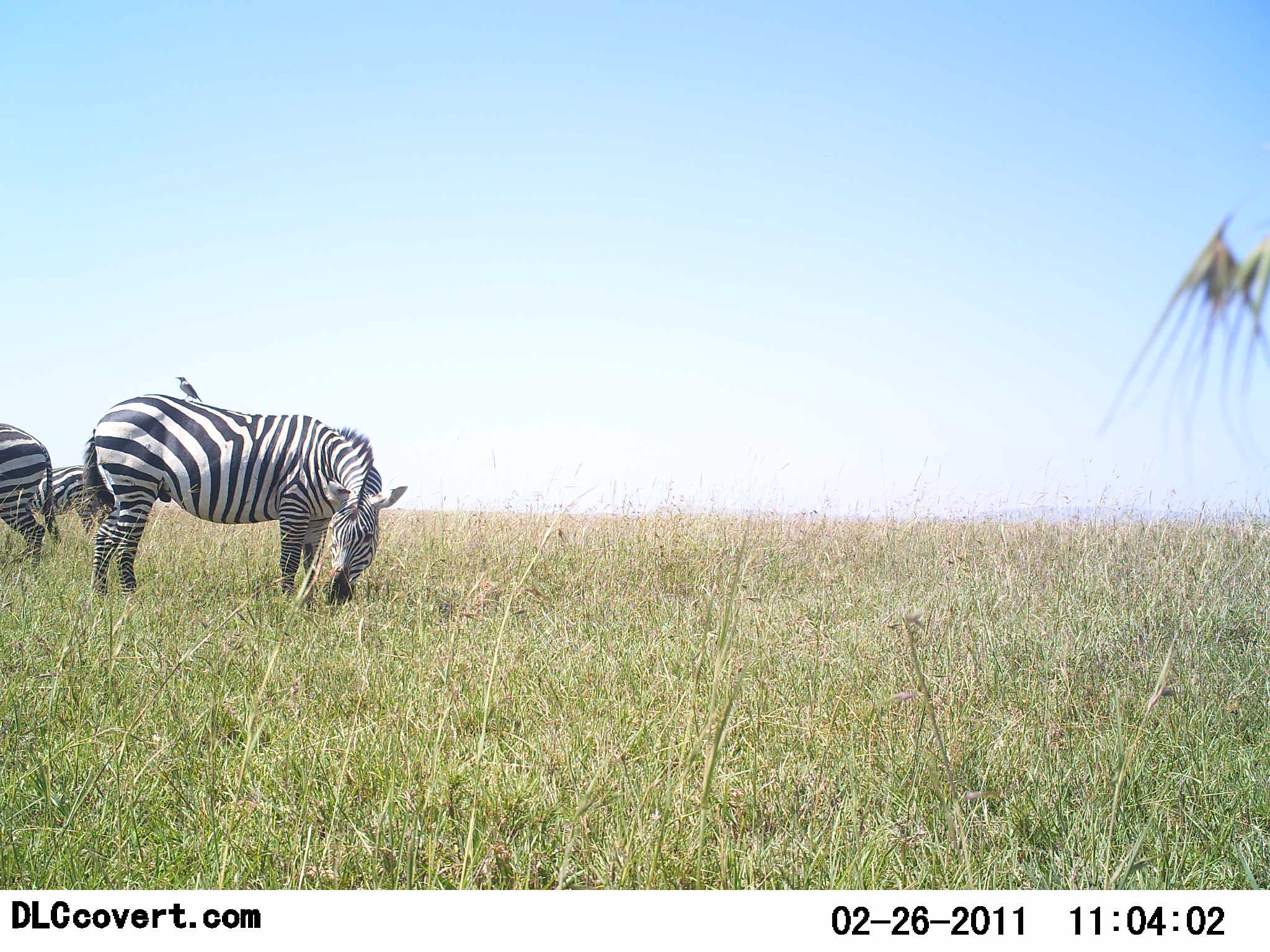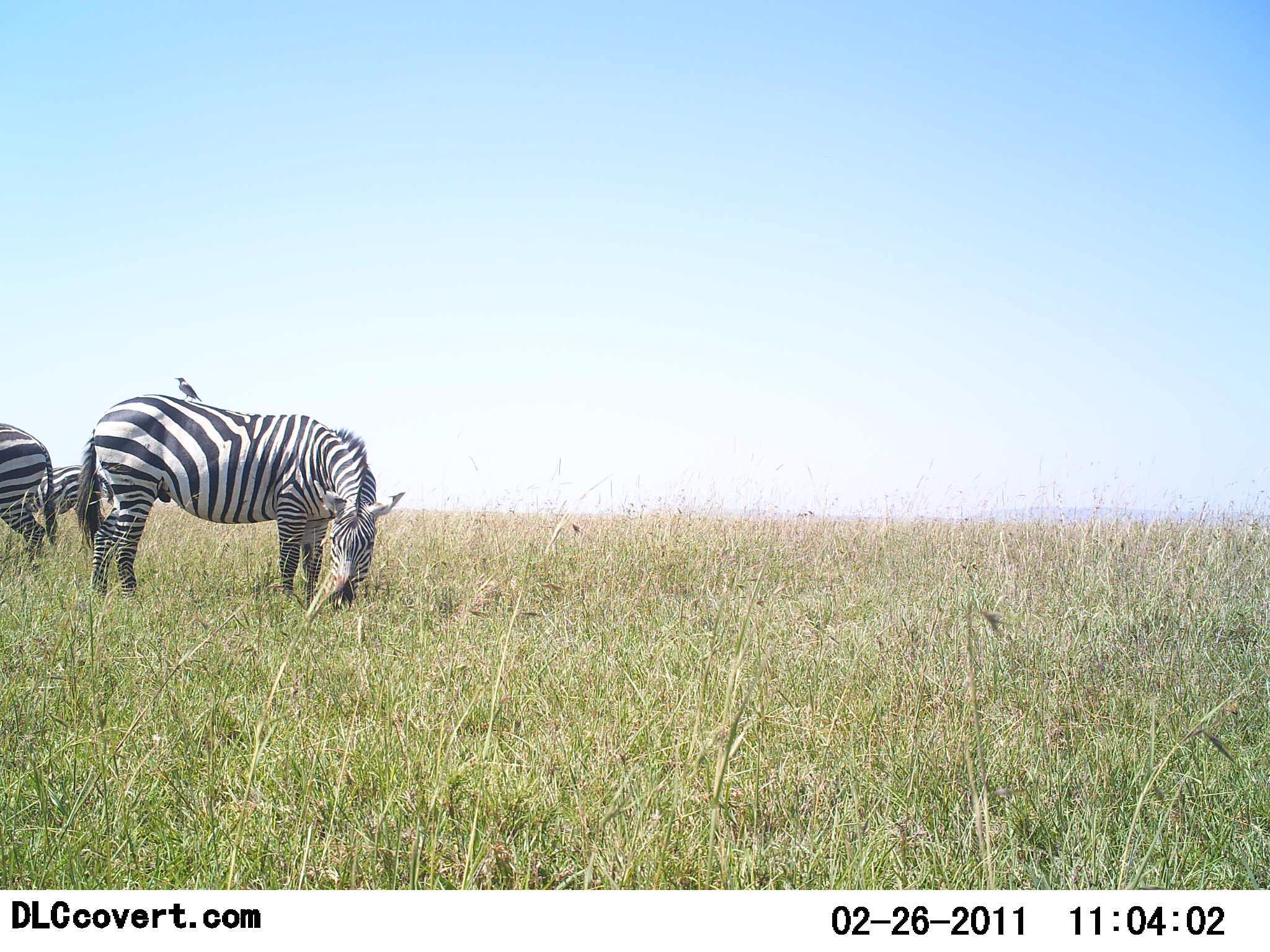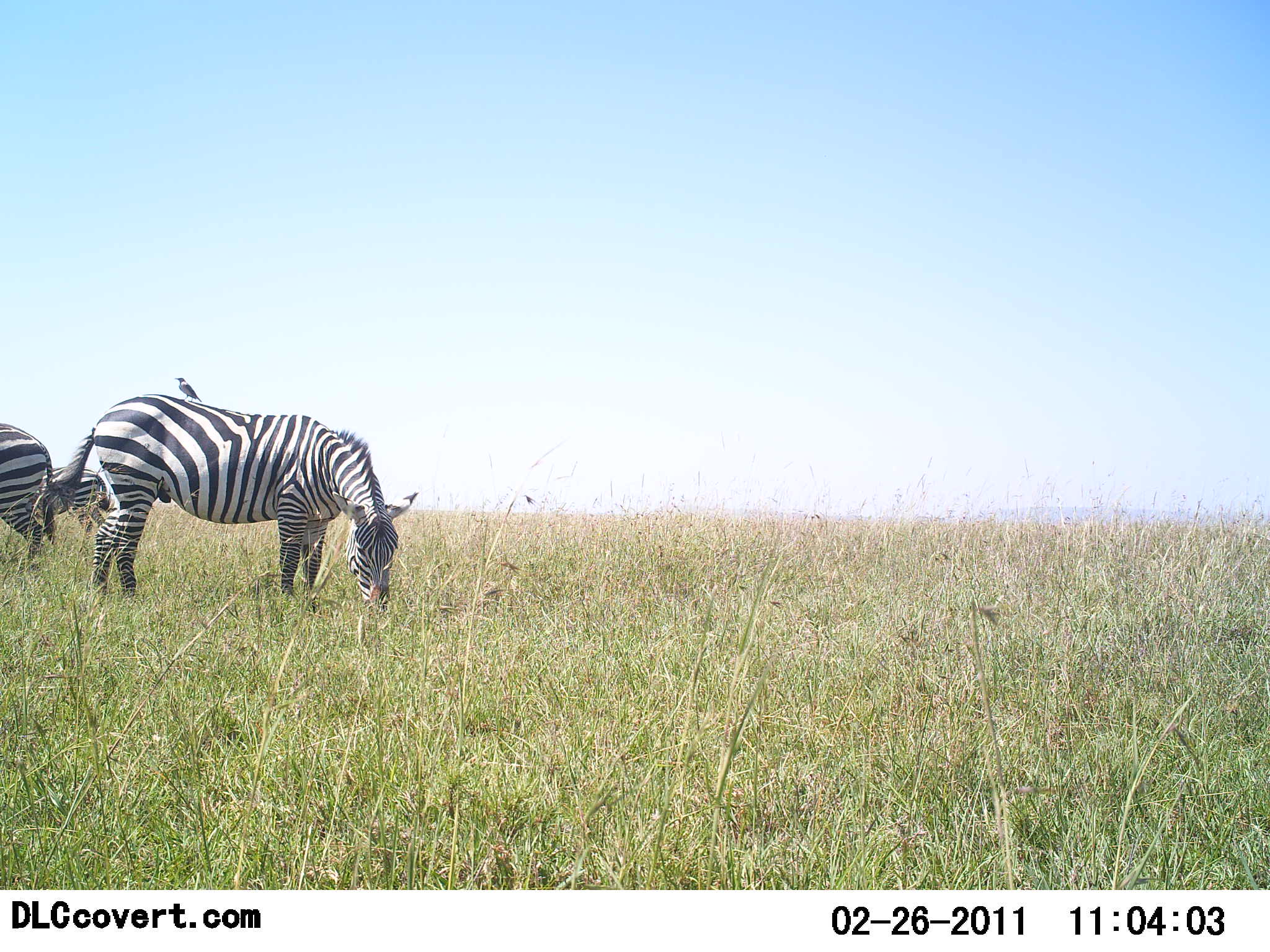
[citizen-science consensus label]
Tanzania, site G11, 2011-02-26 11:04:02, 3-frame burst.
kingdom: Animalia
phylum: Chordata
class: Mammalia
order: Perissodactyla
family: Equidae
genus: Equus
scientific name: Equus quagga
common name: plains zebra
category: zebra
Zebra (plains zebra) (Equus quagga), count 3. Behavior (volunteer vote fractions): standing 50%, resting 0%, moving 0%, interacting 0%. Young present (vote fraction): 0%. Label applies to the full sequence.